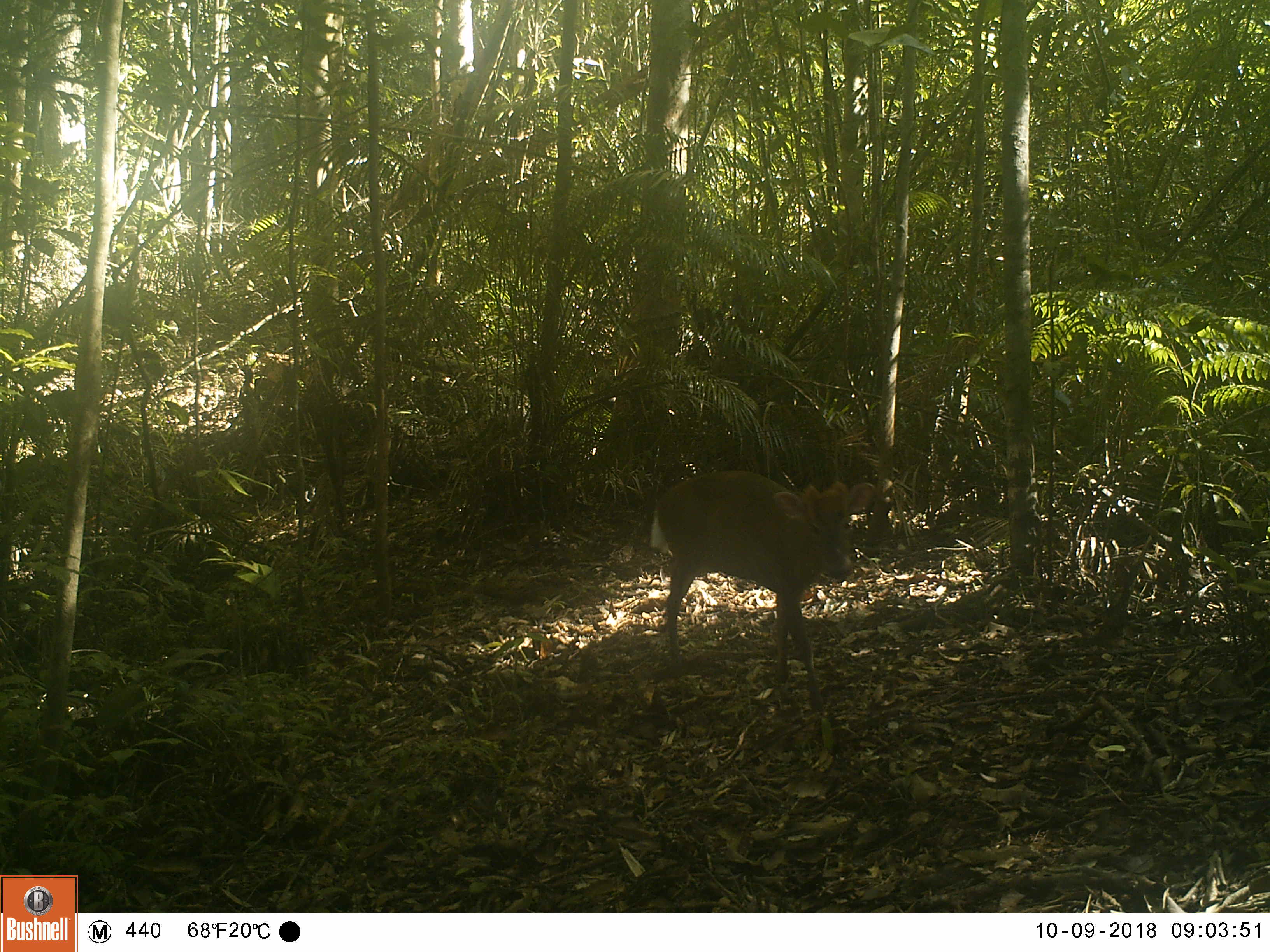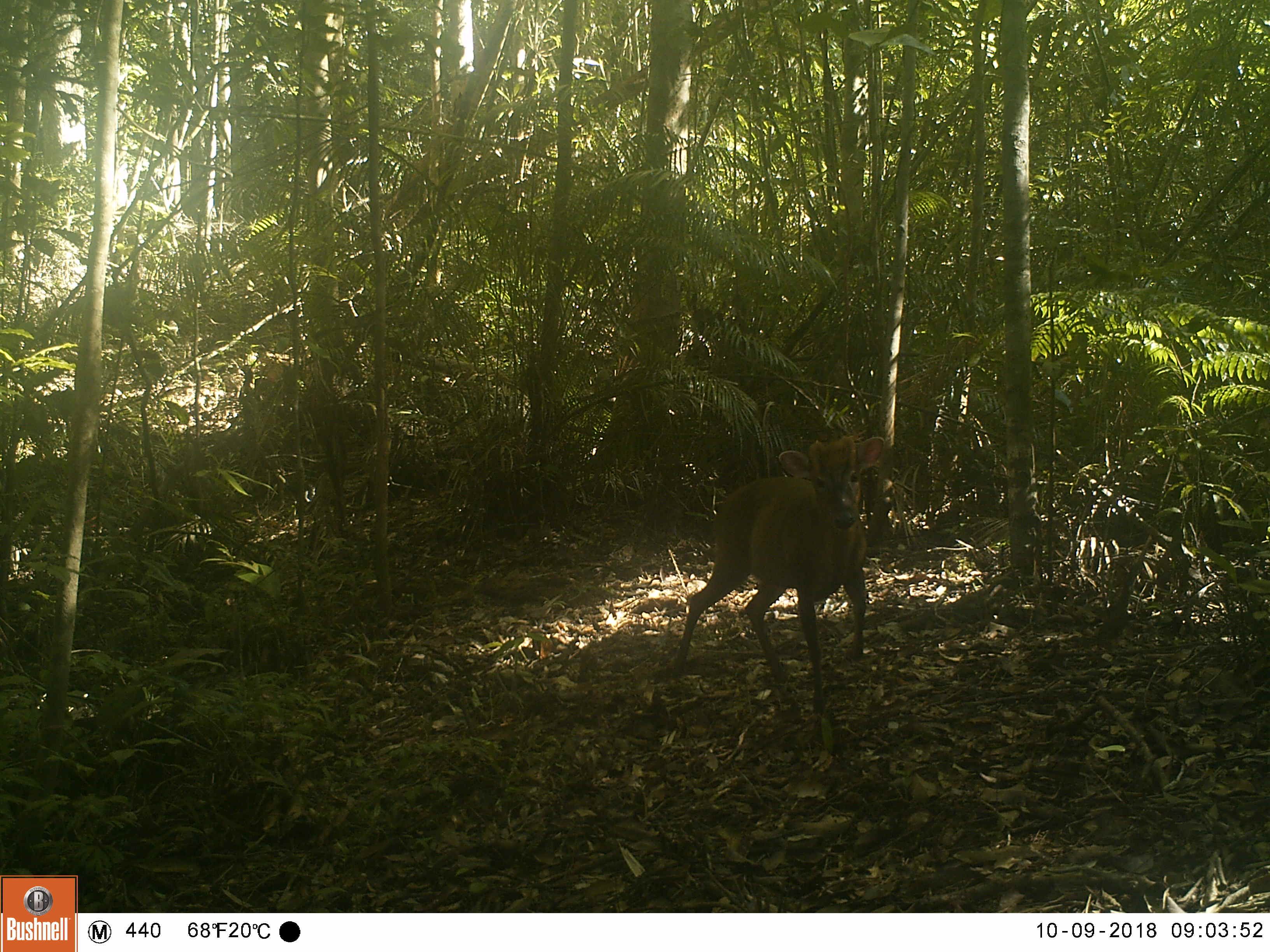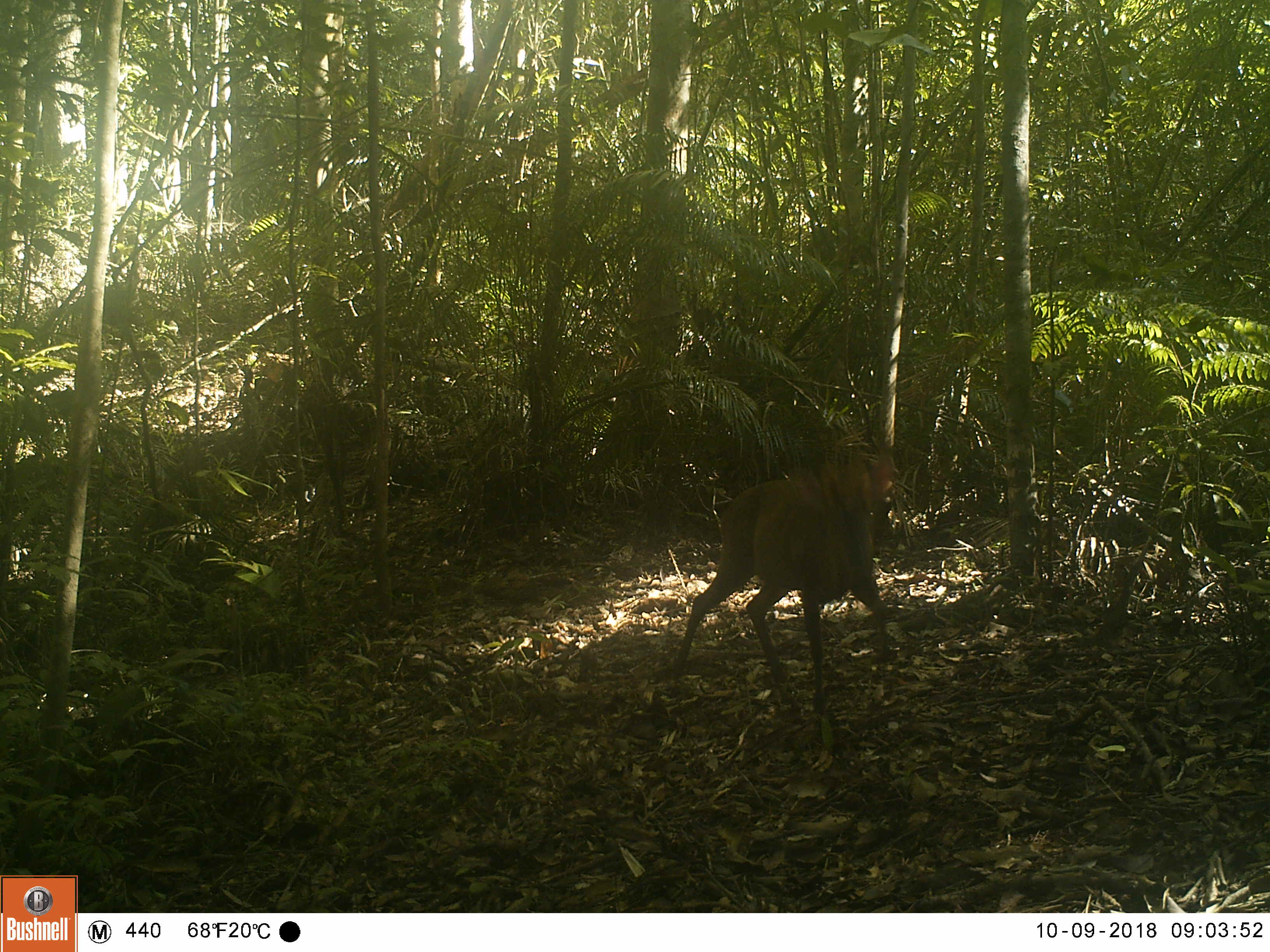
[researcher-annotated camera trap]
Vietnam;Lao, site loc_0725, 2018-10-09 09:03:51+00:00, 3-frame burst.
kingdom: Animalia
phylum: Chordata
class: Mammalia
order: Artiodactyla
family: Cervidae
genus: Muntiacus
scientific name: Muntiacus rooseveltorum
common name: roosevelt's muntjac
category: roosevelts muntjac group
Roosevelts muntjac group (roosevelt's muntjac) (Muntiacus rooseveltorum). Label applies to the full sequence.